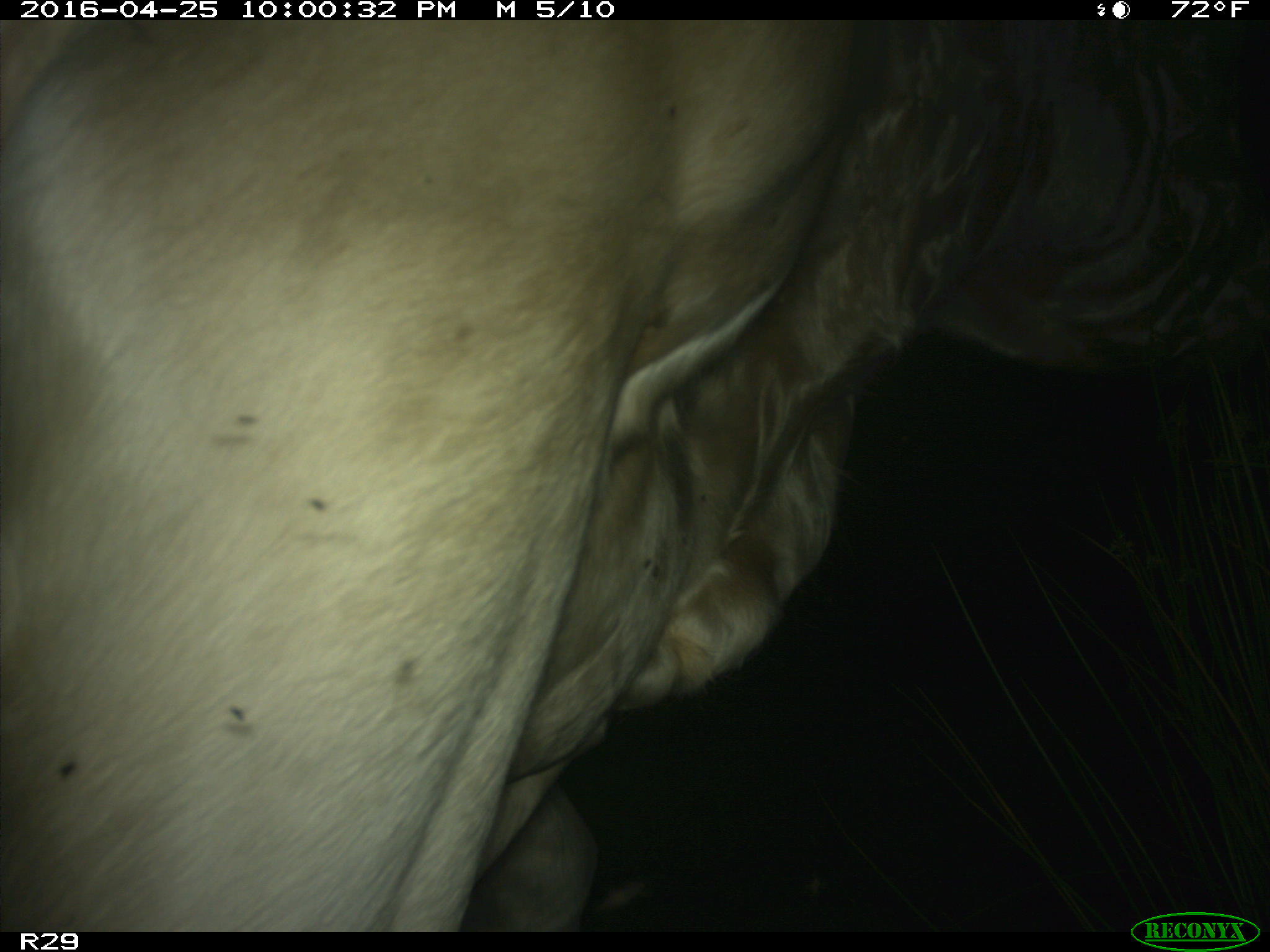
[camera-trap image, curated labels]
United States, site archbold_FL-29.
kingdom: Animalia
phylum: Chordata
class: Mammalia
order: Artiodactyla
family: Bovidae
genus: Bos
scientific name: Bos taurus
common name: domestic cow